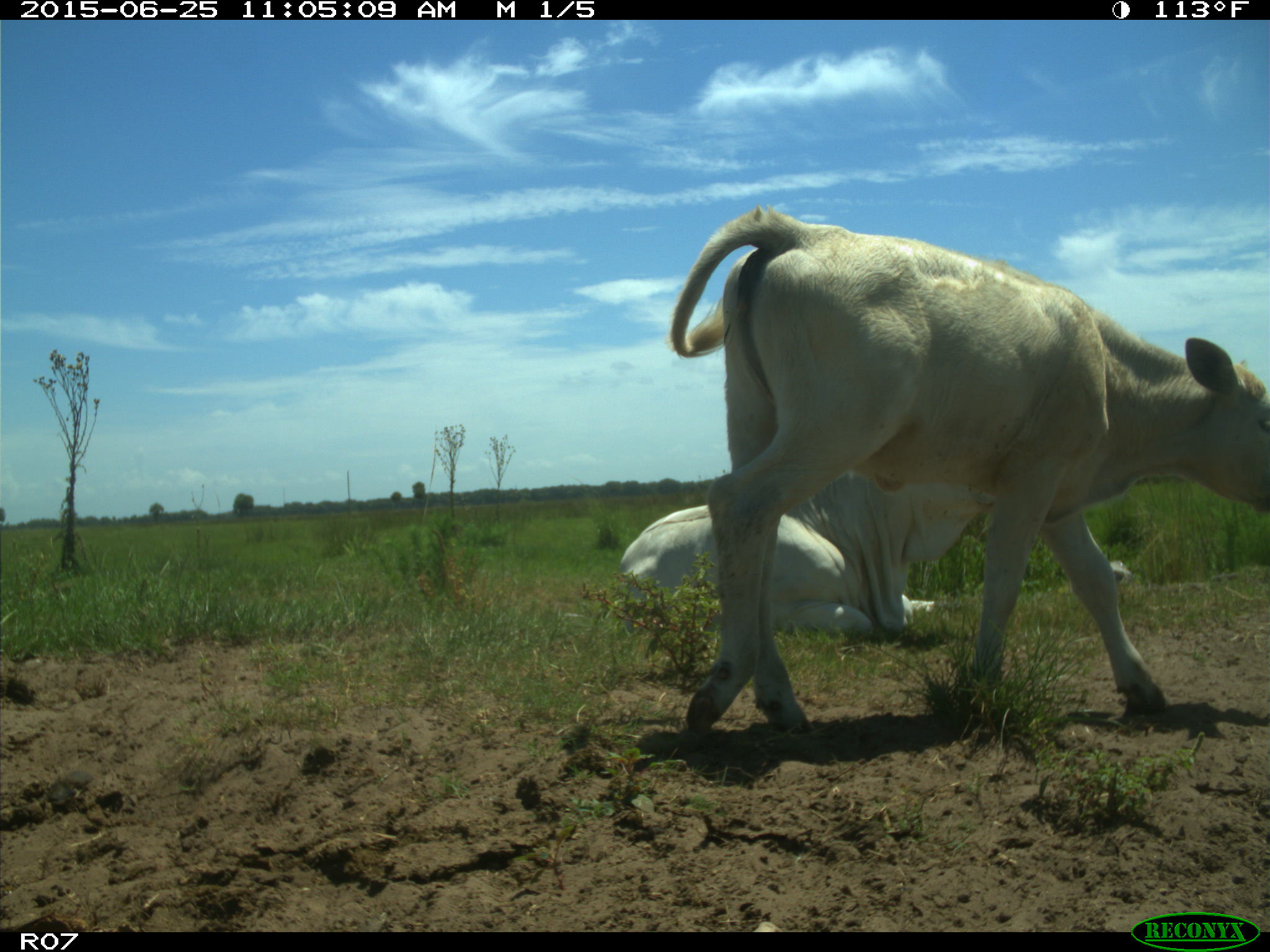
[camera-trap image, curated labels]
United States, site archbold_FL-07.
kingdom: Animalia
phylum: Chordata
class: Mammalia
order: Artiodactyla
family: Bovidae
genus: Bos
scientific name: Bos taurus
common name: domestic cow